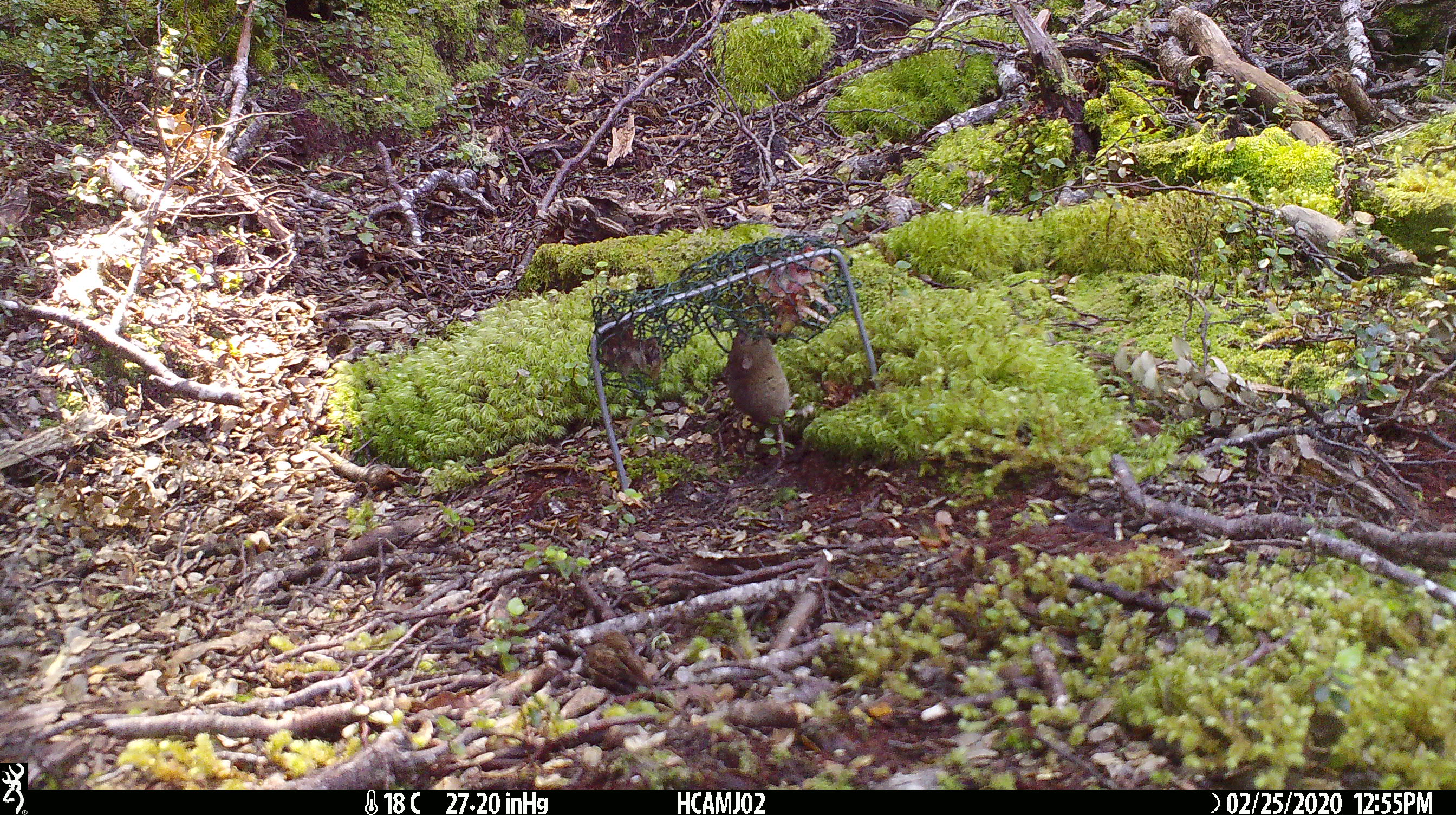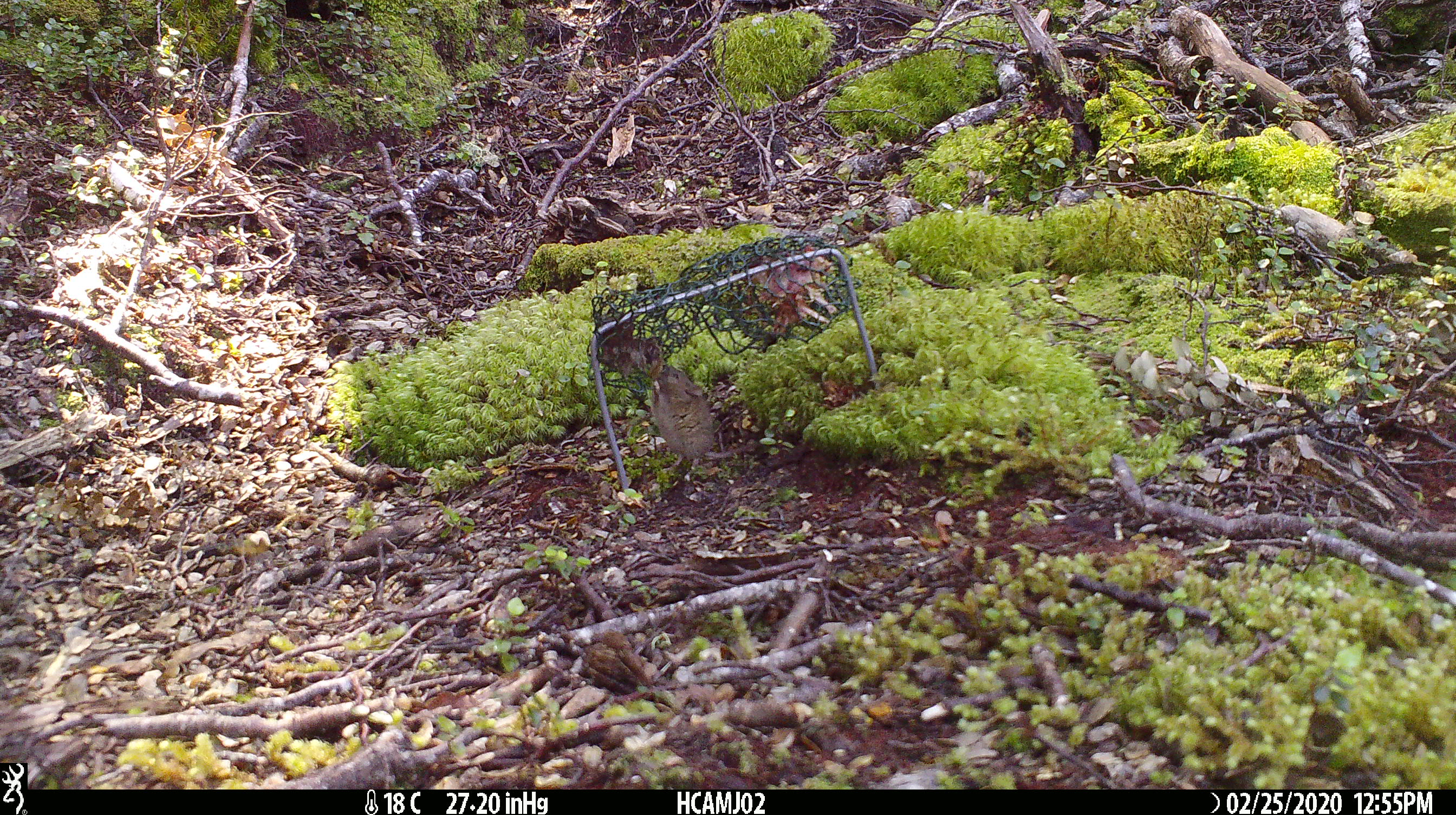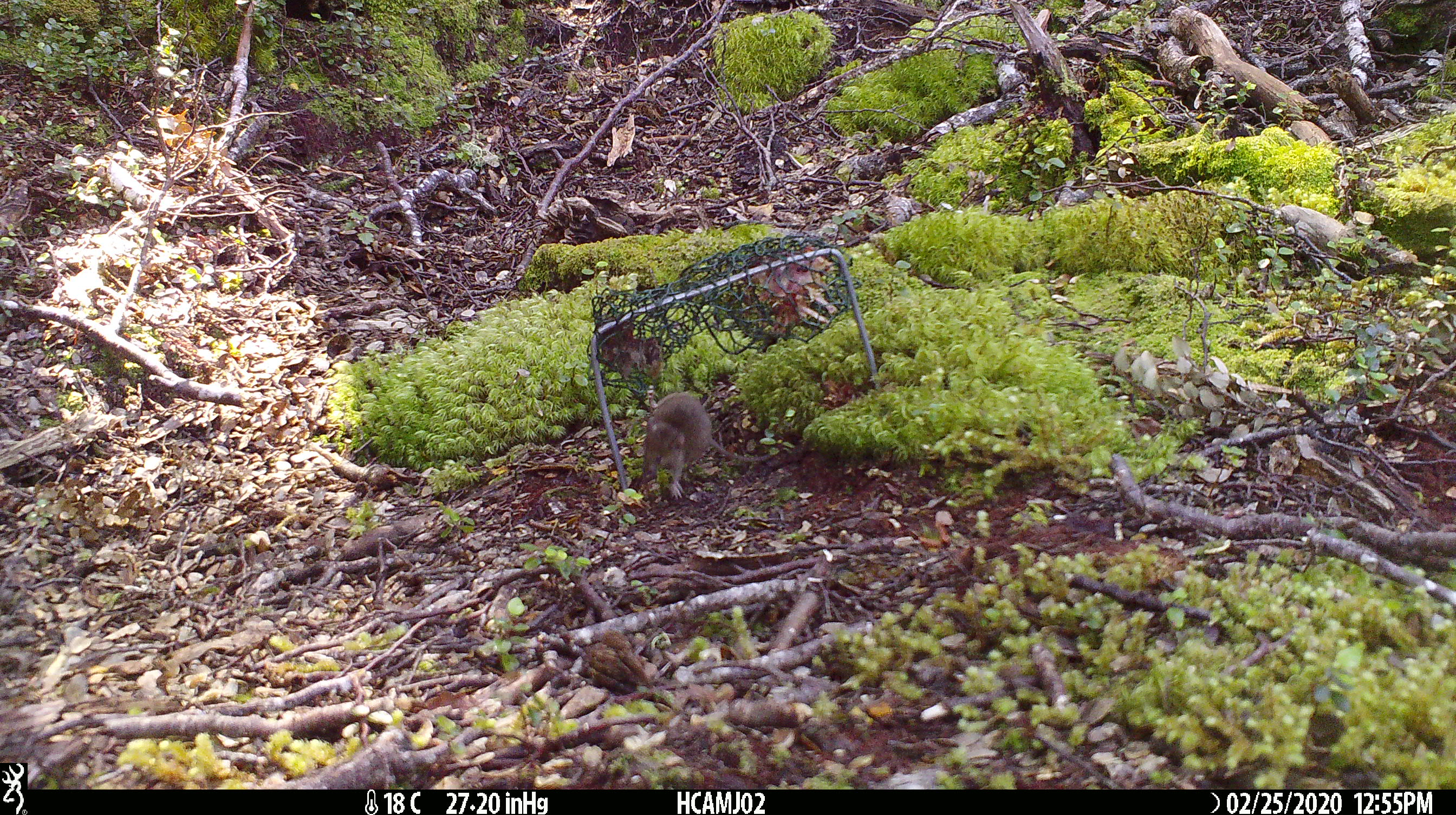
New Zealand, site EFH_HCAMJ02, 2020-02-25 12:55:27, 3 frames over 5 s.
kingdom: Animalia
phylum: Chordata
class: Mammalia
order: Rodentia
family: Muridae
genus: Mus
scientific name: Mus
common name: mouse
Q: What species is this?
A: Mouse (Mus).